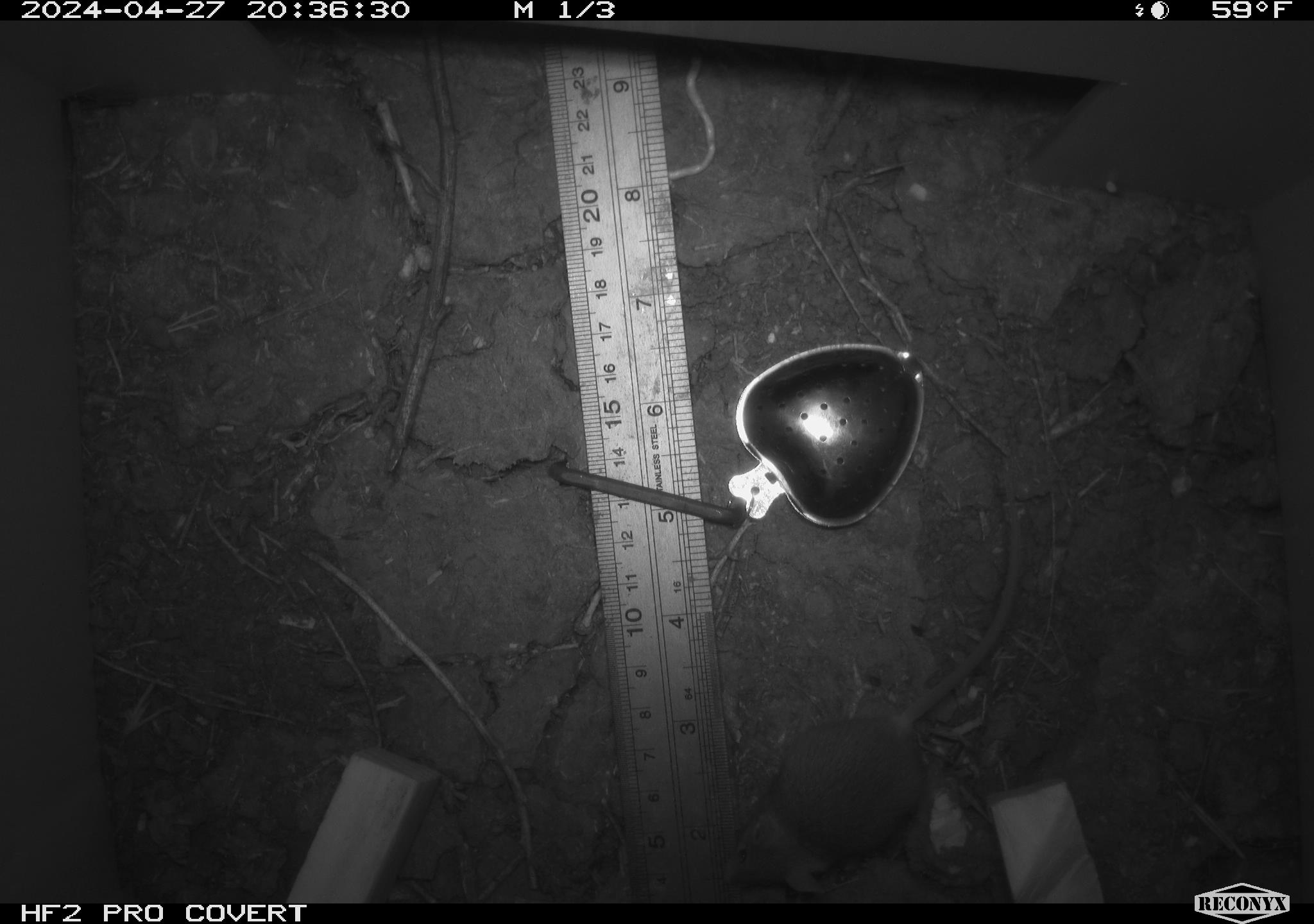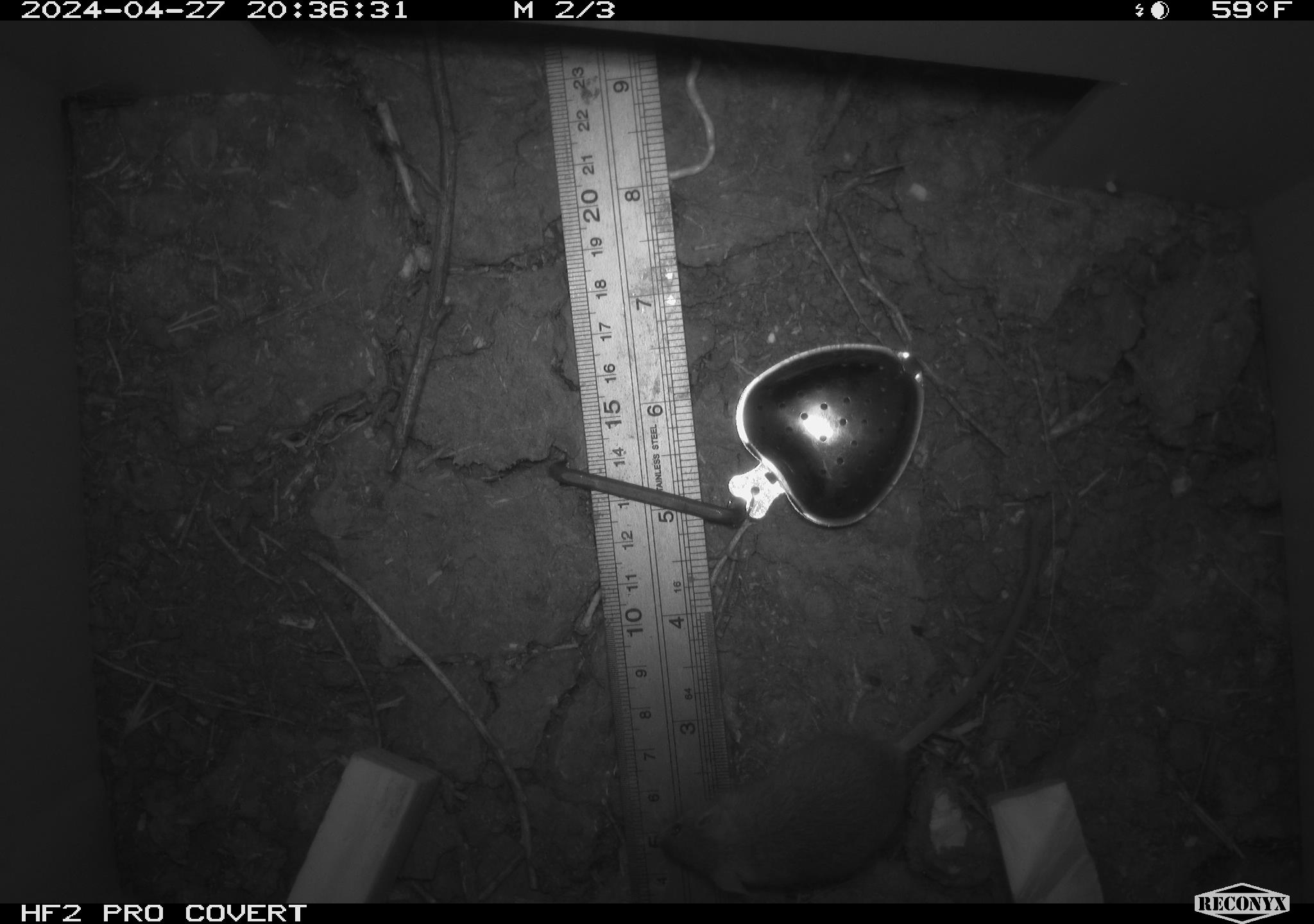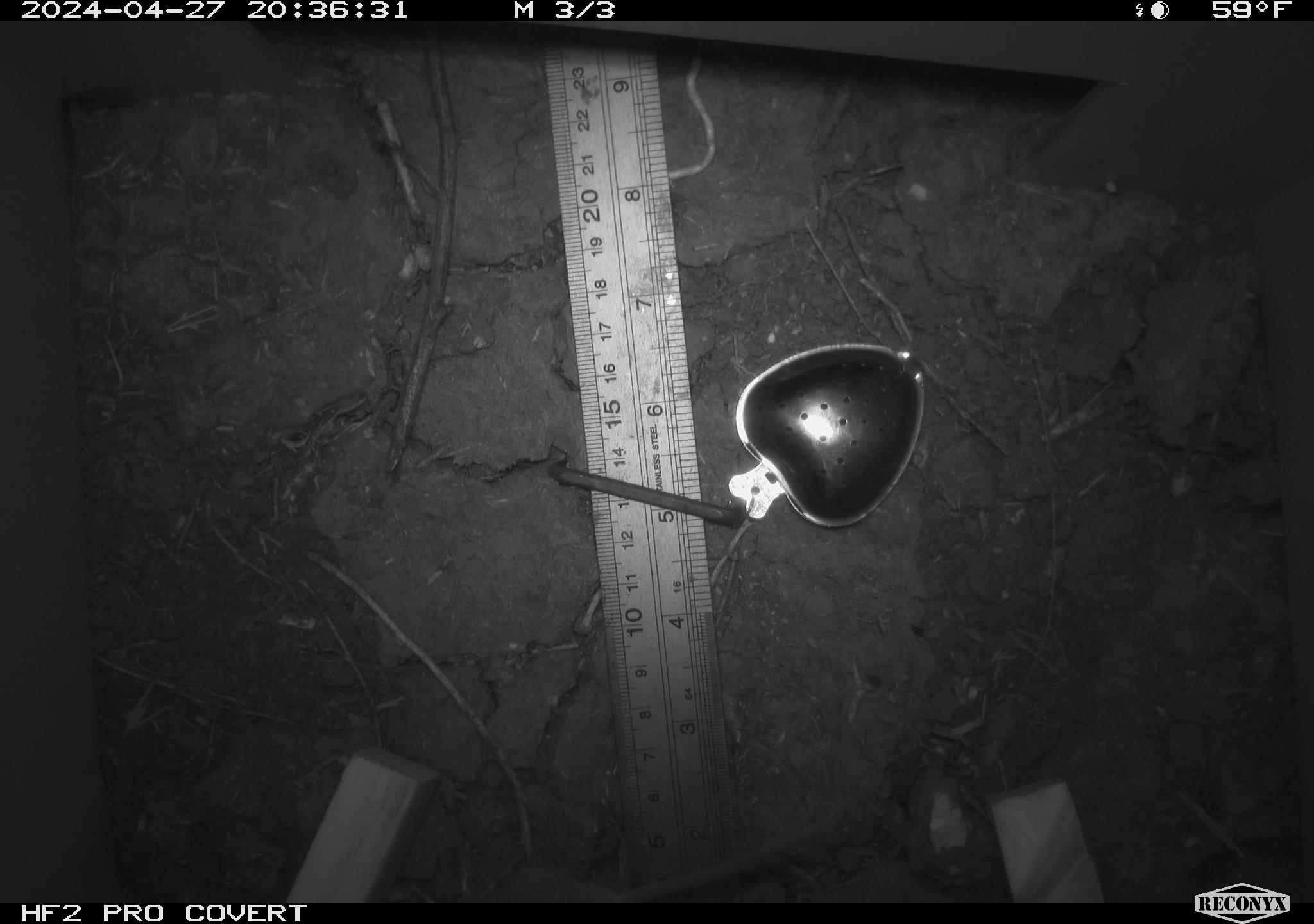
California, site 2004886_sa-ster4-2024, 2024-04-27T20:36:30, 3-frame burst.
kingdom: Animalia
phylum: Chordata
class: Mammalia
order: Rodentia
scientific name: Rodentia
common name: mouse species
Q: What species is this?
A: Mouse species (Rodentia).